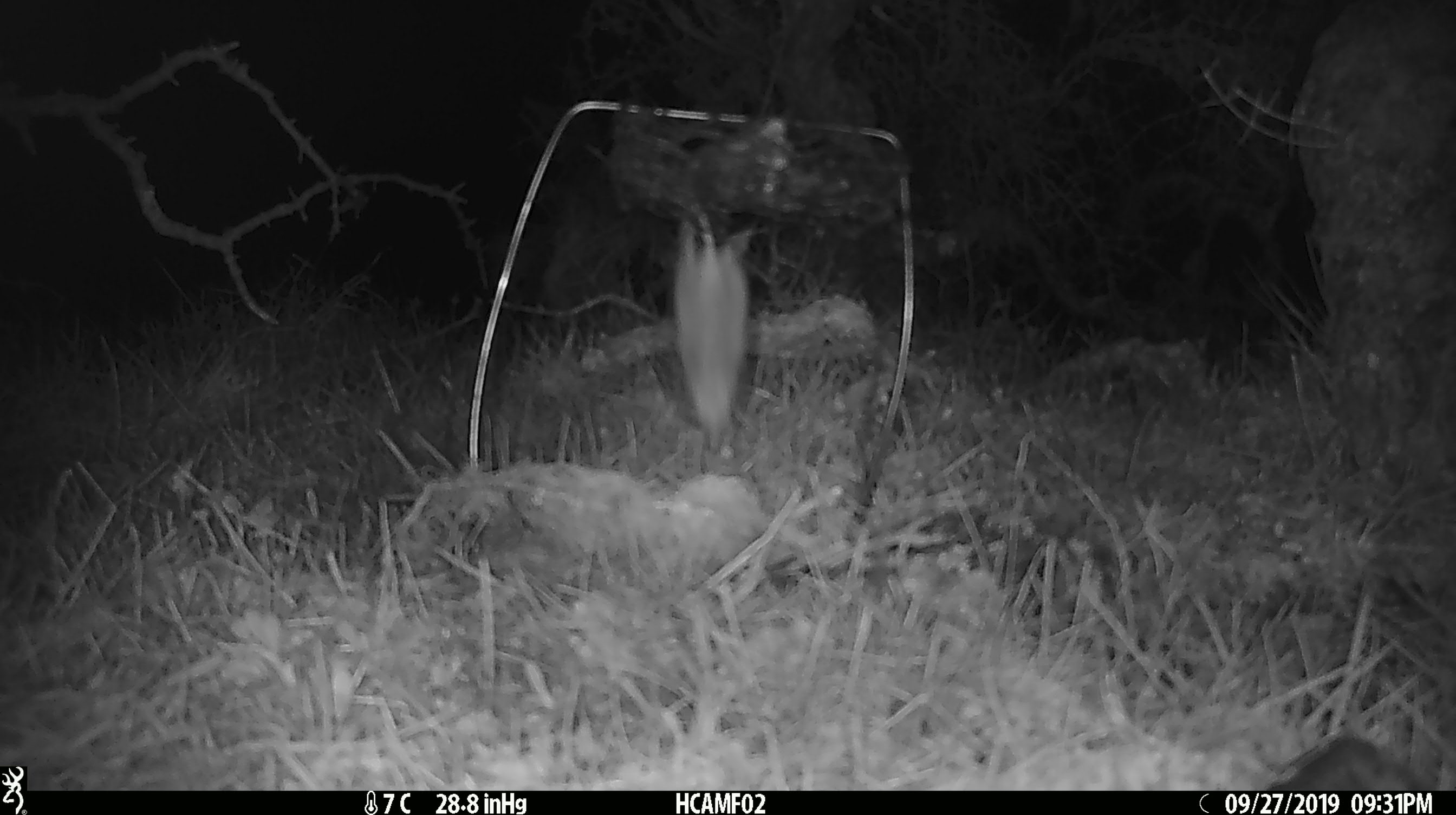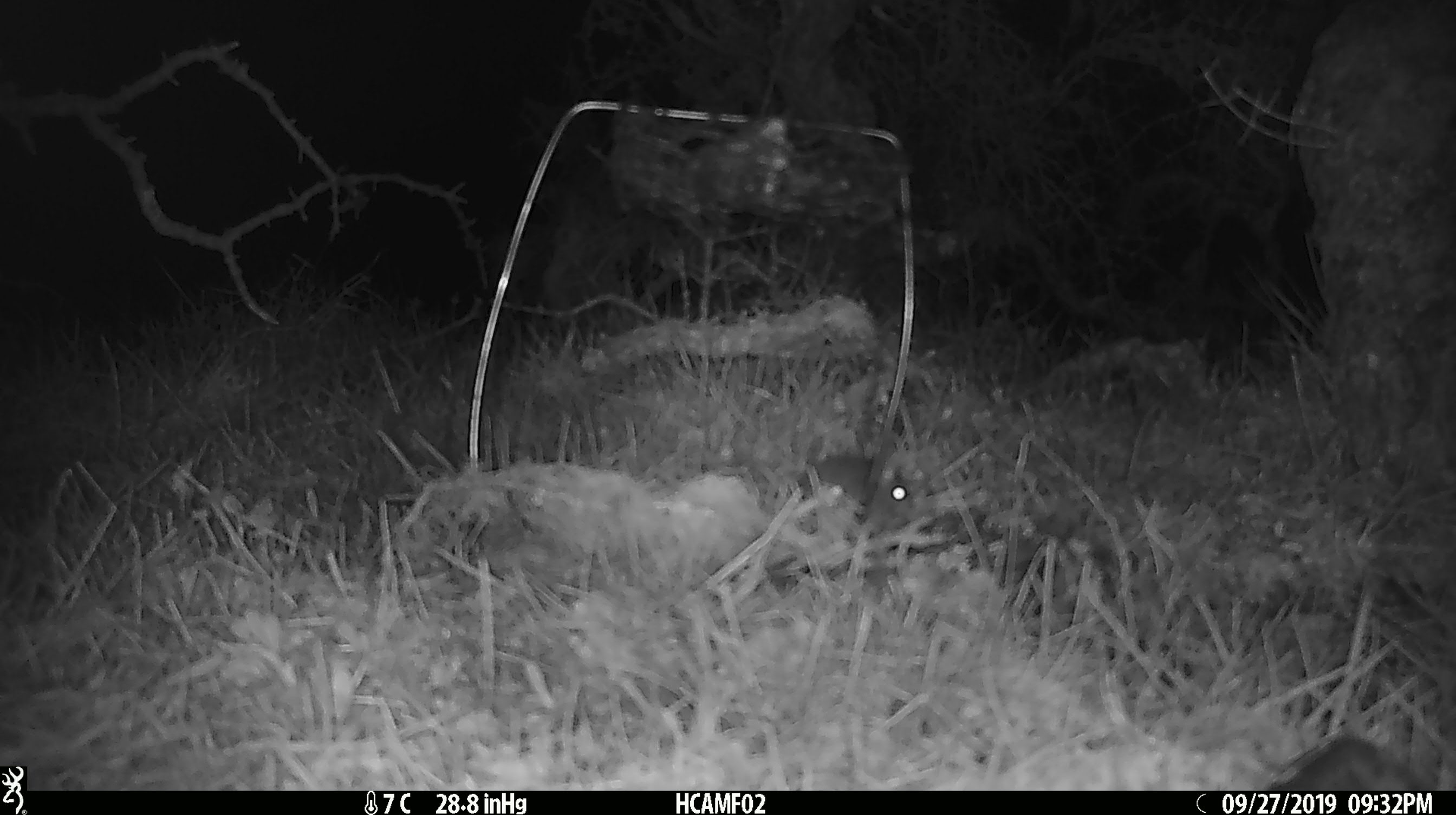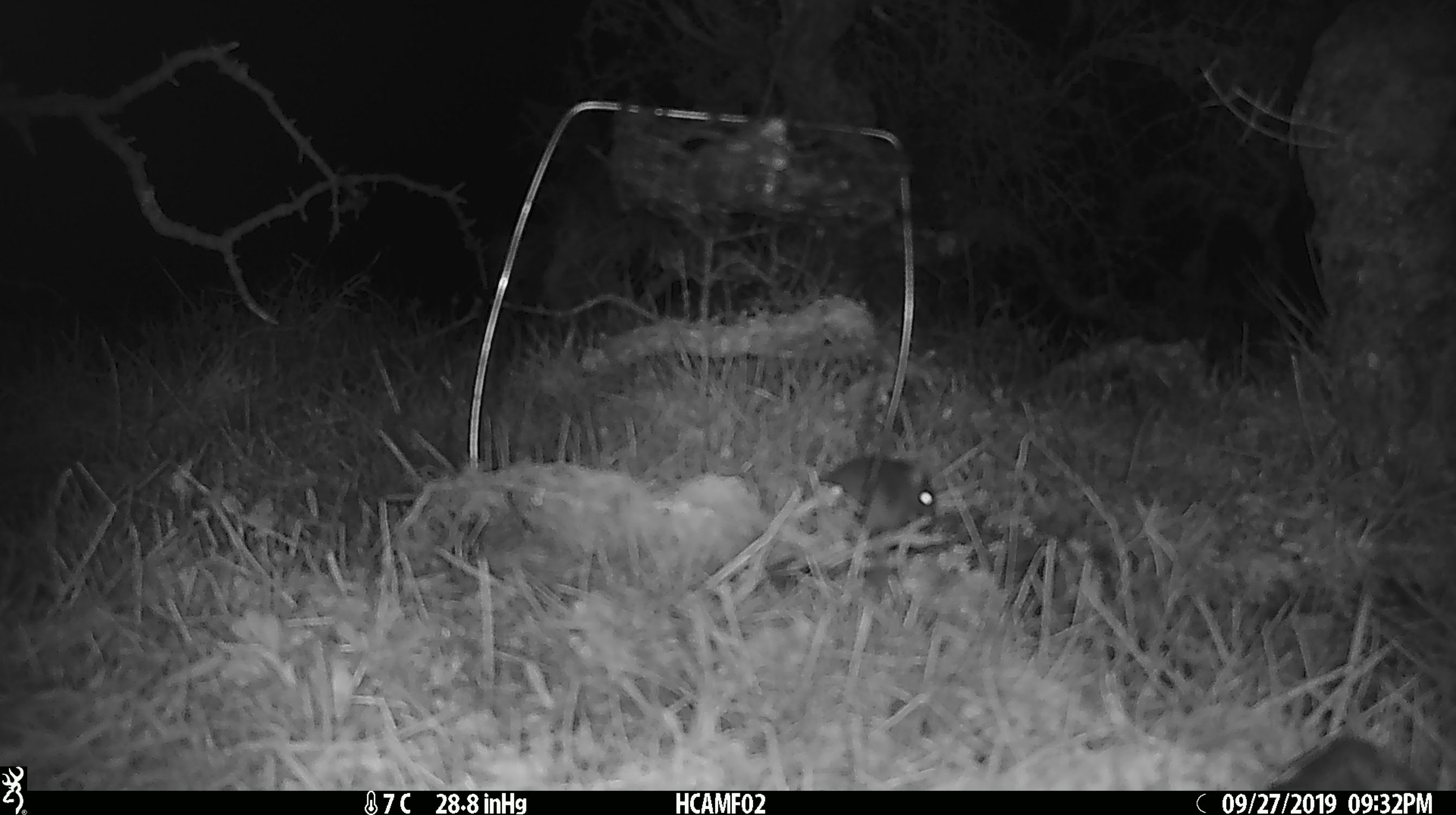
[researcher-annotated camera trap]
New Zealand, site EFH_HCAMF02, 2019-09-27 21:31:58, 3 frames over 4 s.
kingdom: Animalia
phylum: Chordata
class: Mammalia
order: Rodentia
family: Muridae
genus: Mus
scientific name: Mus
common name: mouse